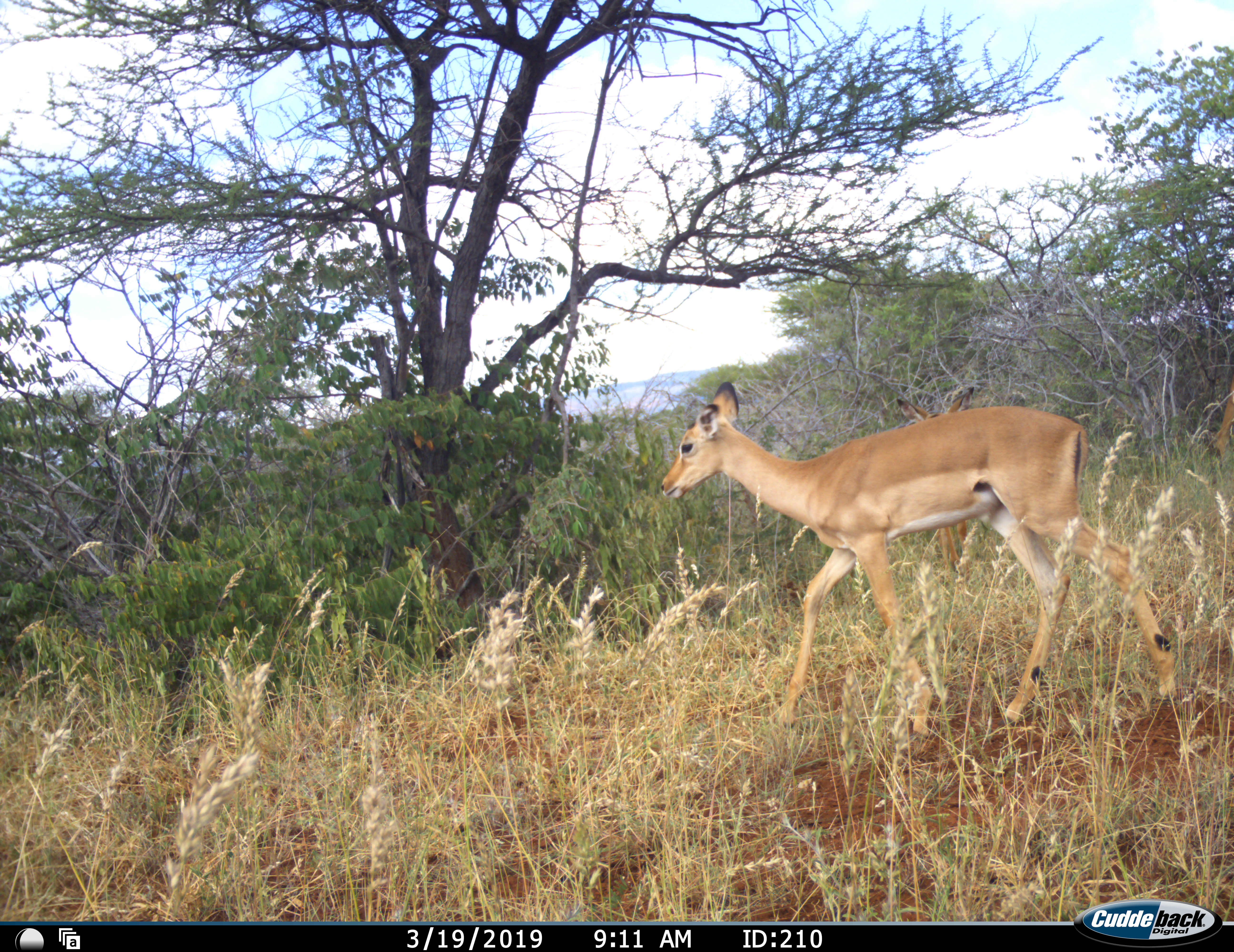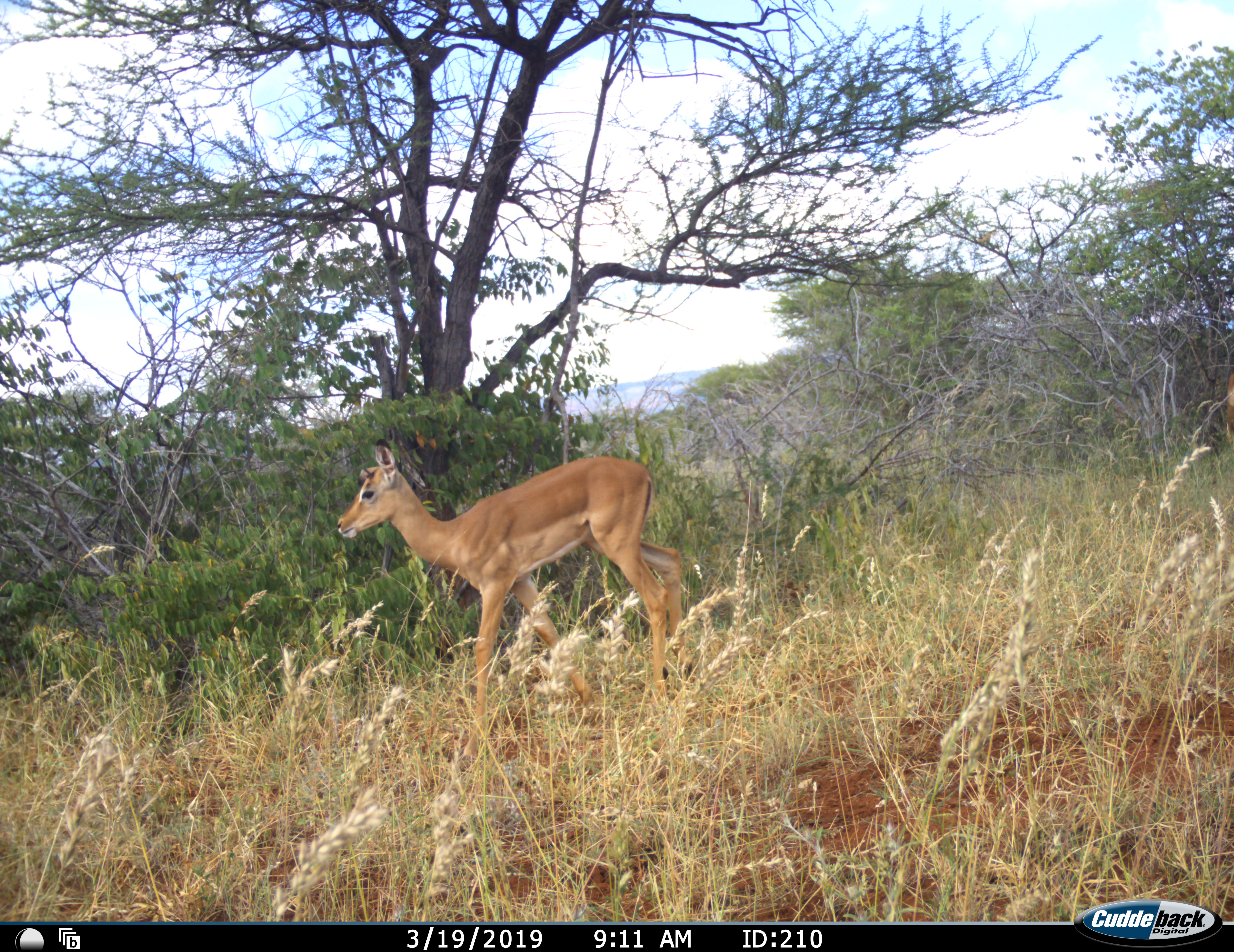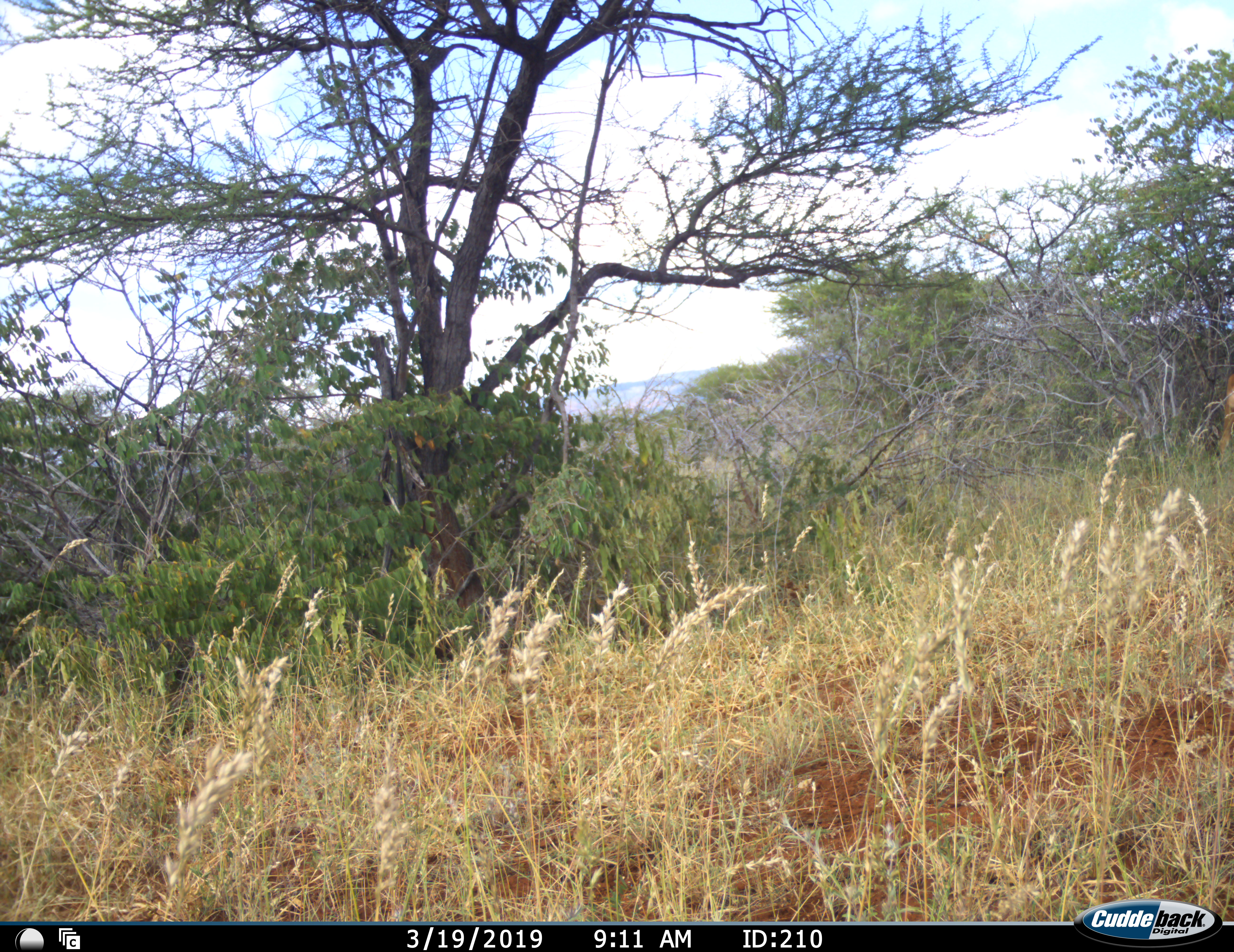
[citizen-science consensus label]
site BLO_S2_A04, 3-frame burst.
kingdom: Animalia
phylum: Chordata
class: Mammalia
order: Artiodactyla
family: Bovidae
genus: Aepyceros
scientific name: Aepyceros melampus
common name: impala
Impala (Aepyceros melampus), count 1. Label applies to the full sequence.